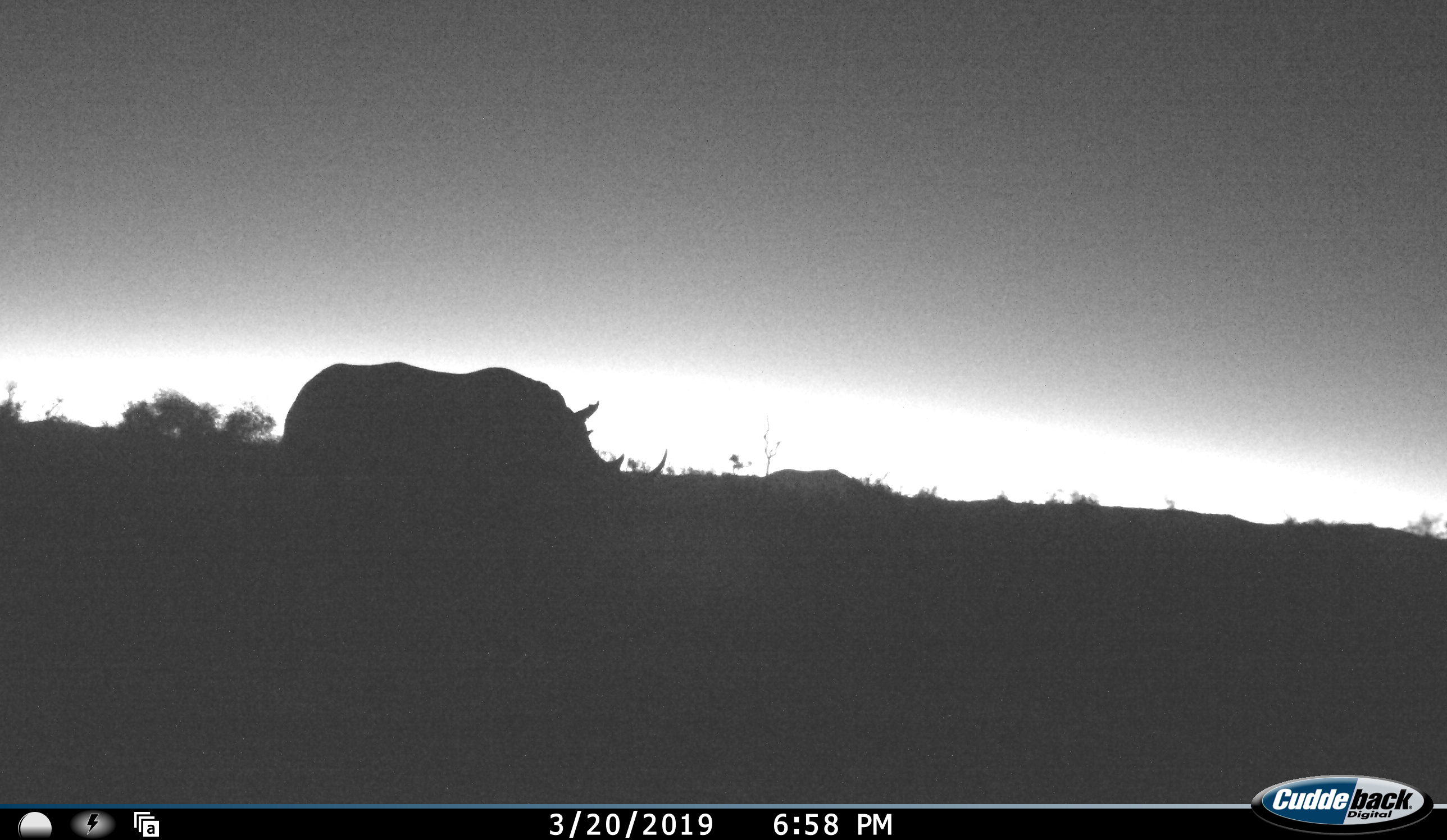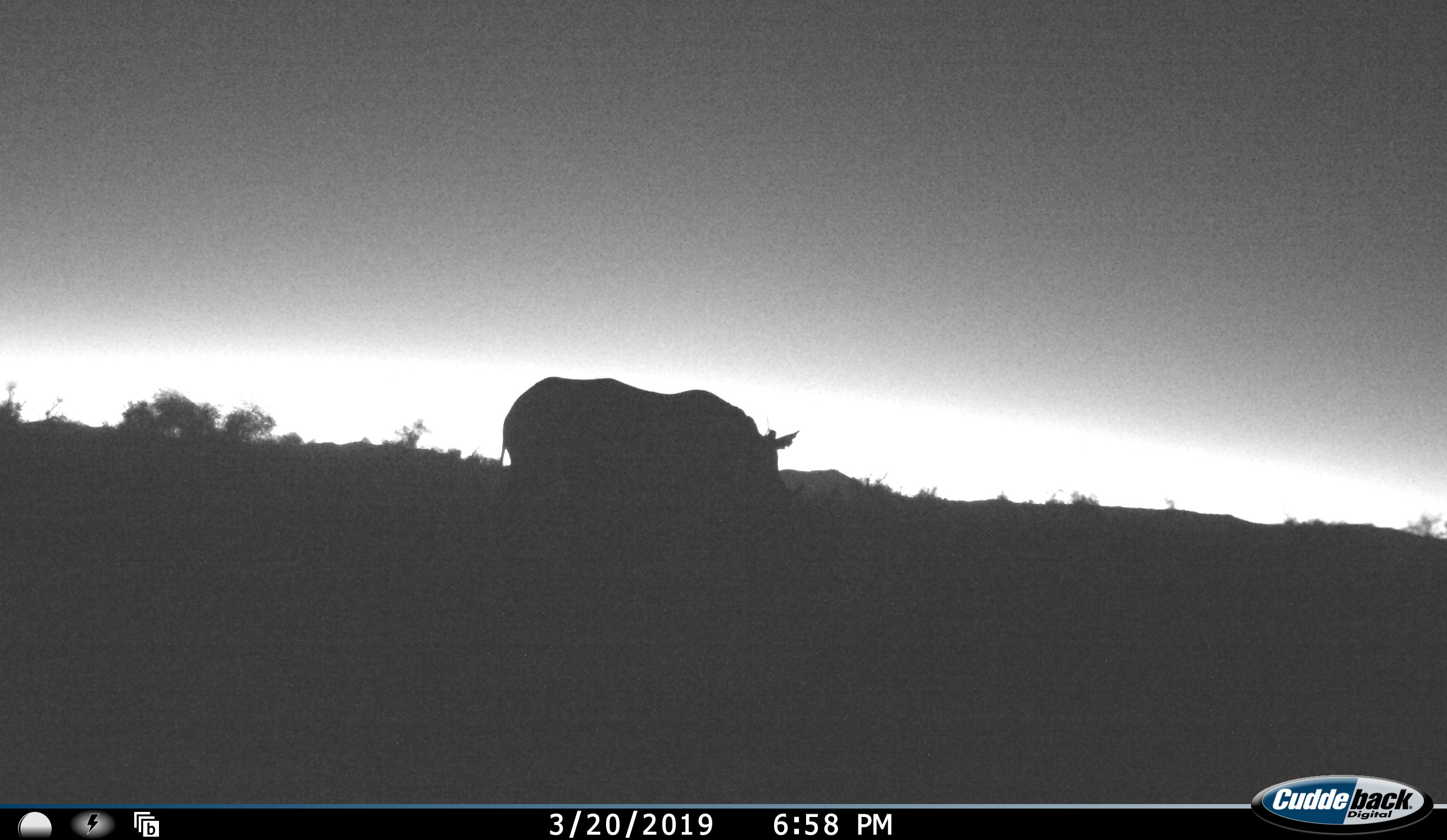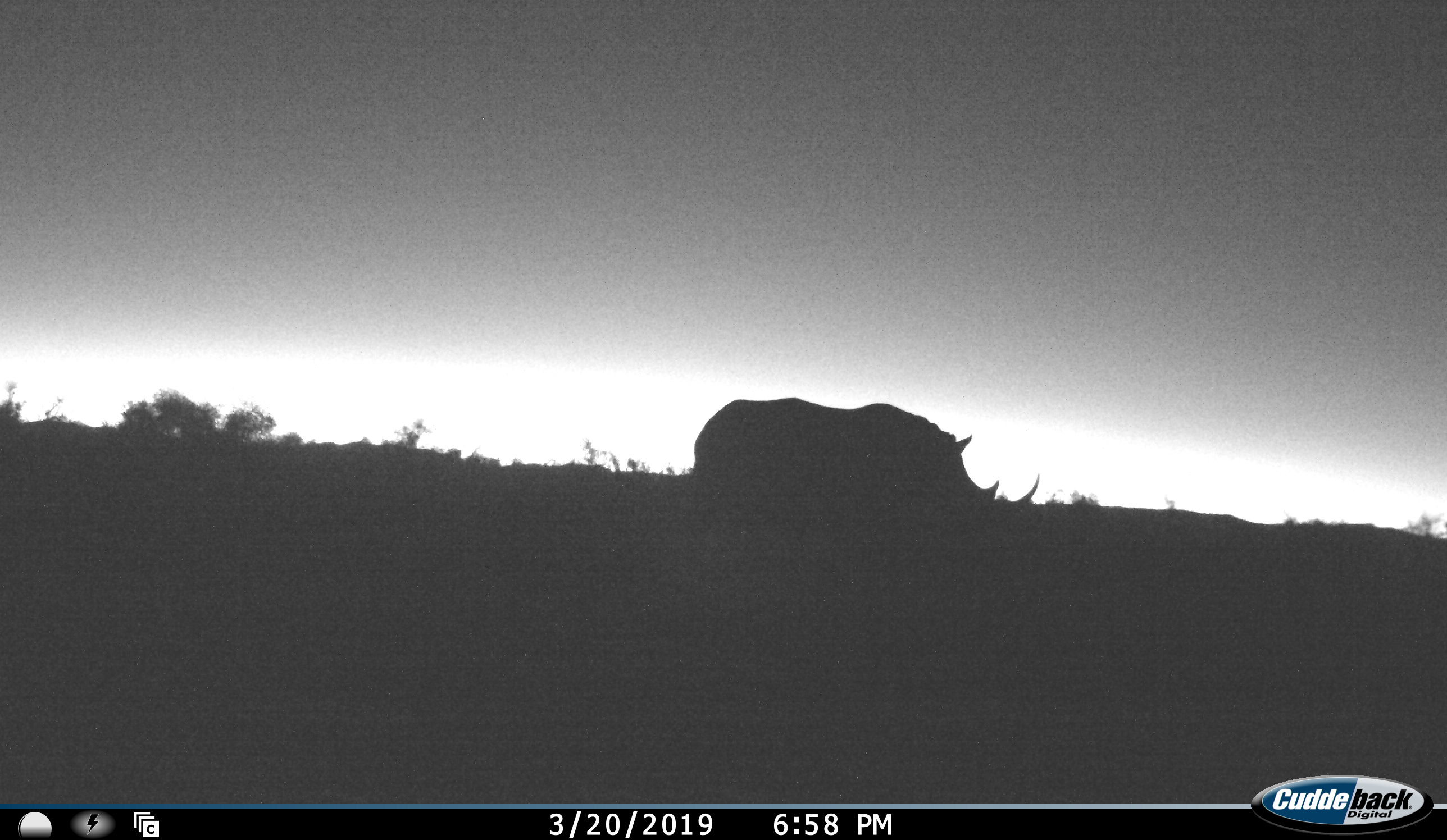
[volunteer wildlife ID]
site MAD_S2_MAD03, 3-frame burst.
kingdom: Animalia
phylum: Chordata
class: Mammalia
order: Perissodactyla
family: Rhinocerotidae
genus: Diceros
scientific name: Diceros bicornis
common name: black rhinoceros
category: rhinocerosblack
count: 1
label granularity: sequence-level